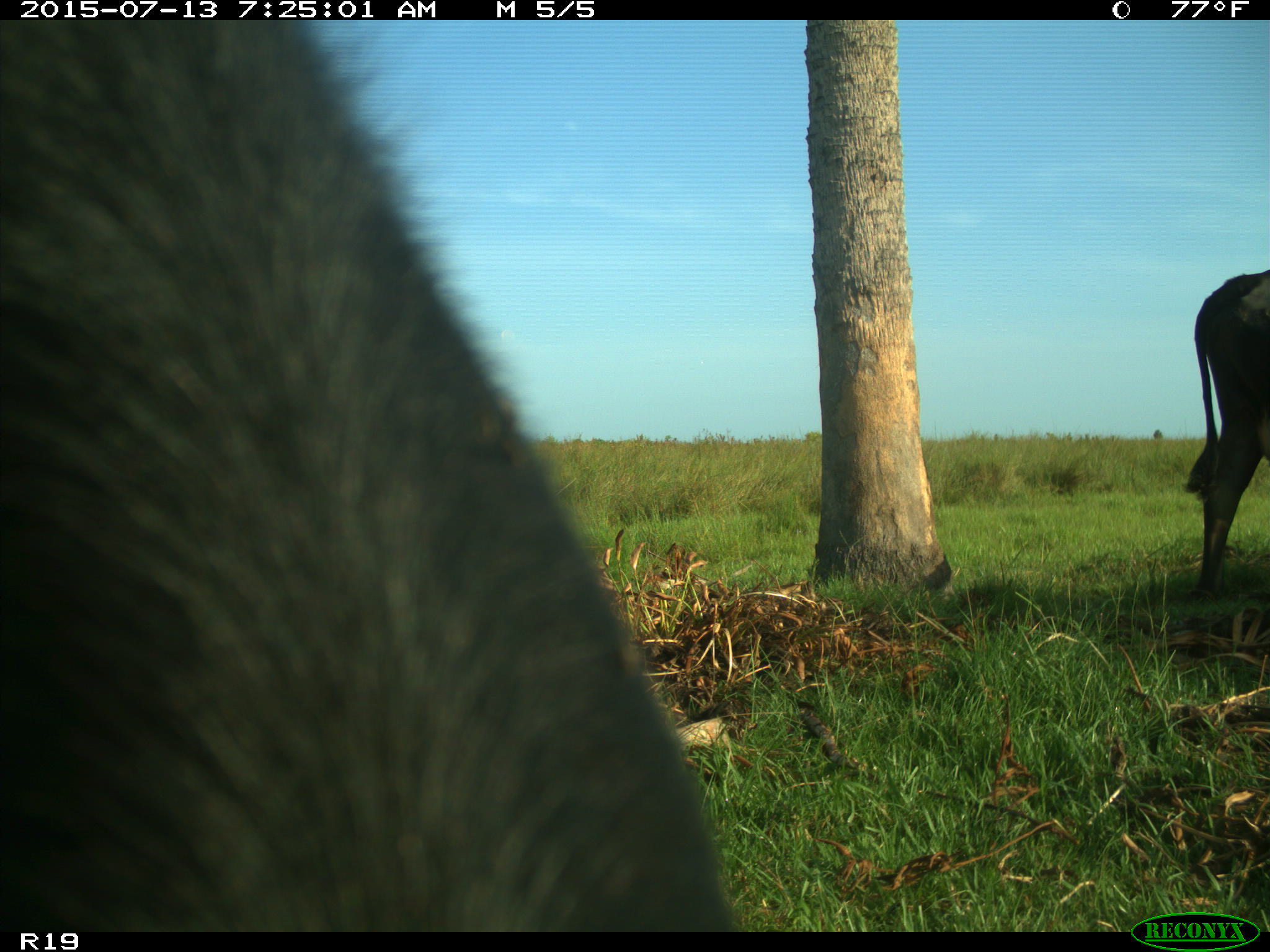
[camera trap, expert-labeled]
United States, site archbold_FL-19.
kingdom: Animalia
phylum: Chordata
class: Mammalia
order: Artiodactyla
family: Bovidae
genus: Bos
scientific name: Bos taurus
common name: domestic cow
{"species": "Bos taurus (domestic cow)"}